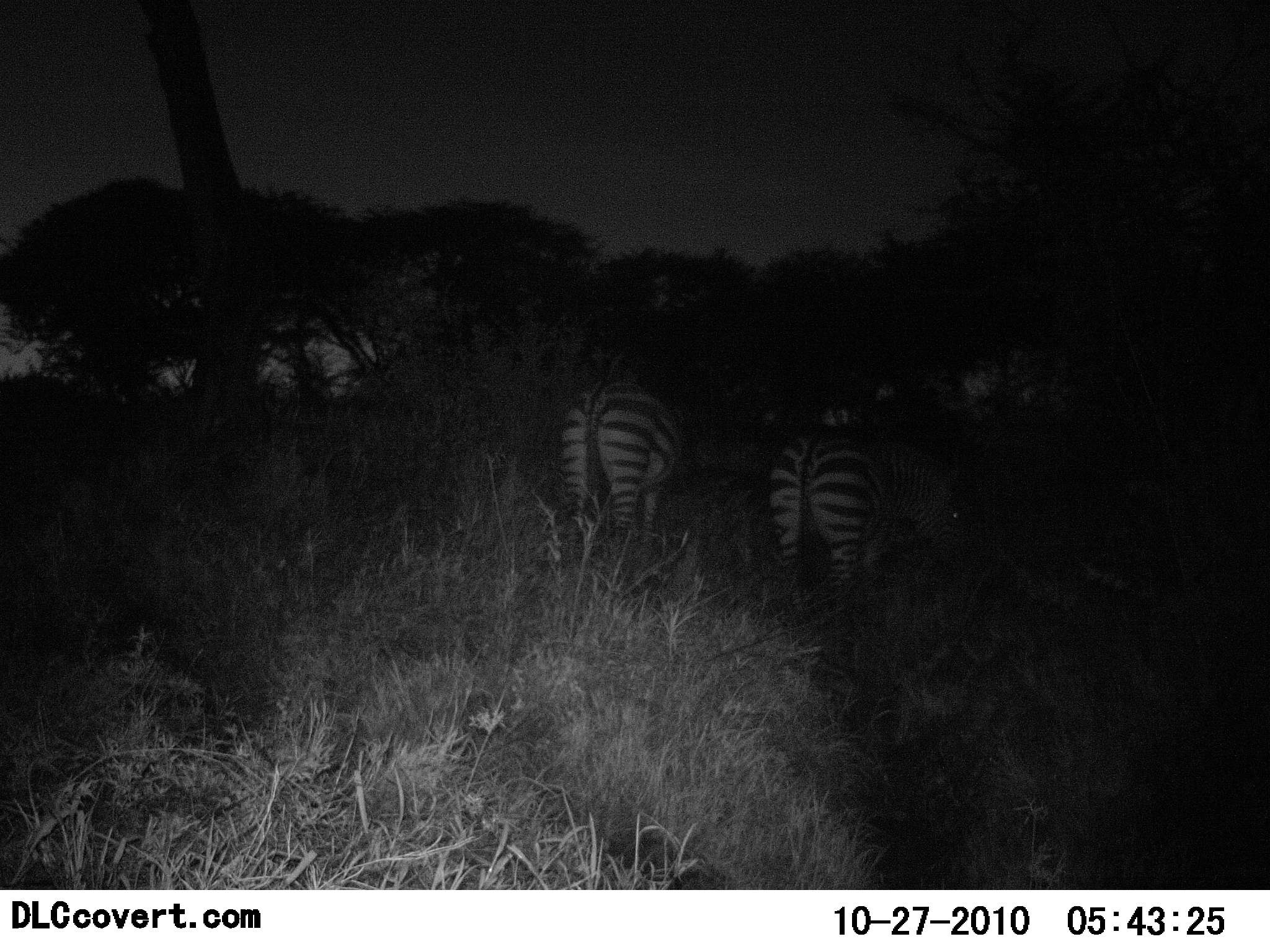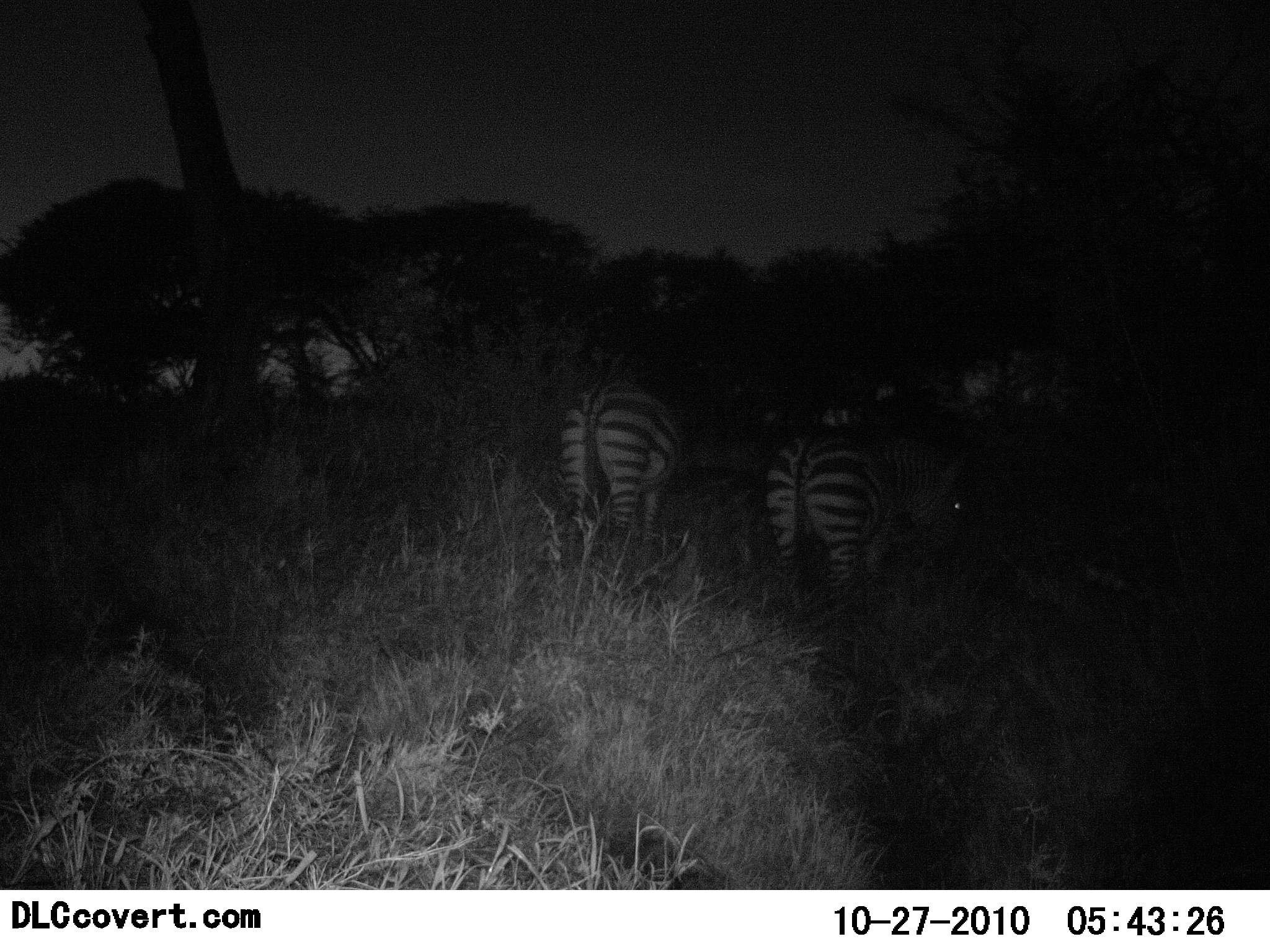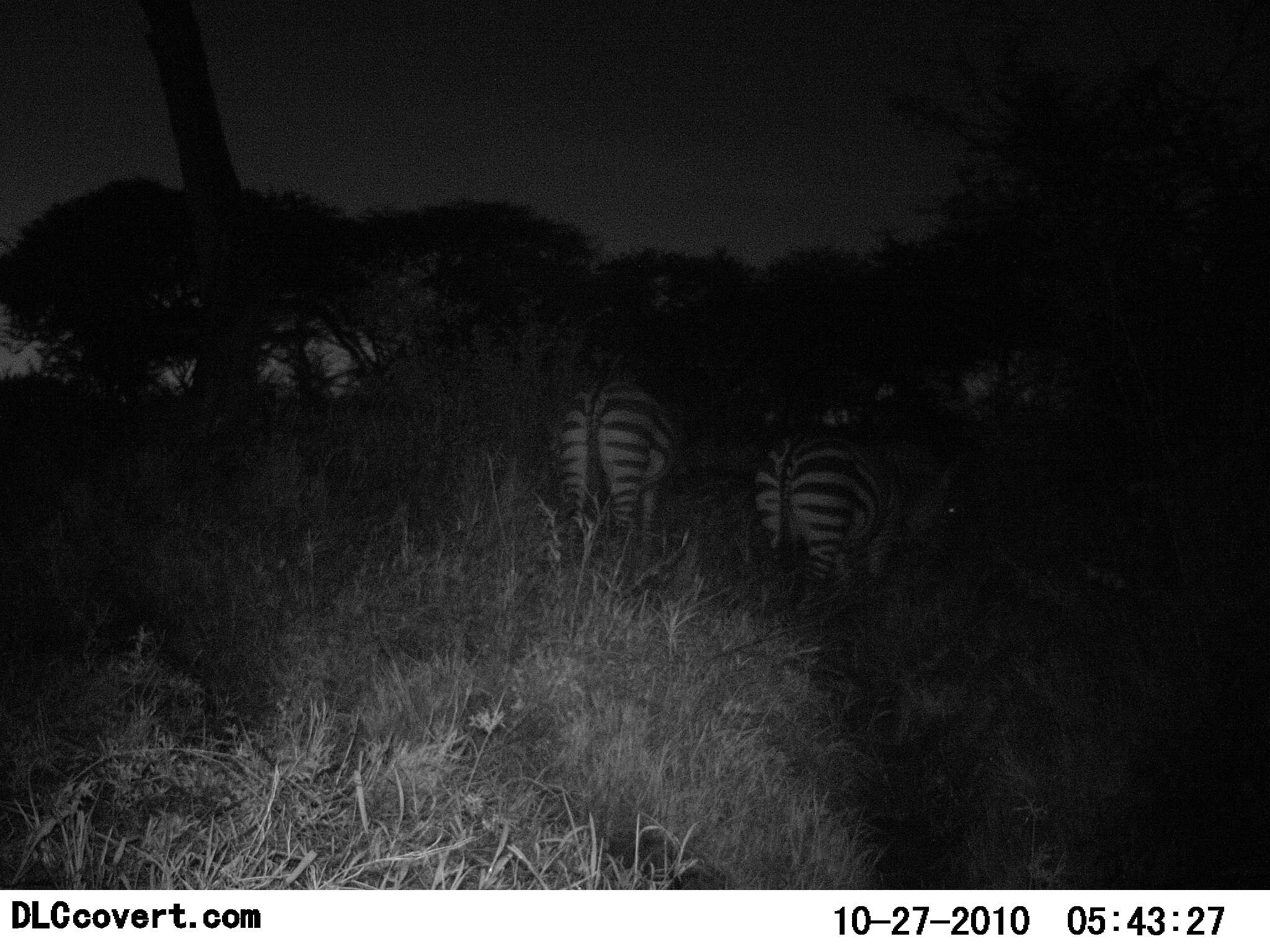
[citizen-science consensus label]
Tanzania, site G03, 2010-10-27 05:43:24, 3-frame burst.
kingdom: Animalia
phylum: Chordata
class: Mammalia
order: Perissodactyla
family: Equidae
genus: Equus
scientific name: Equus quagga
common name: plains zebra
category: zebra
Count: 2.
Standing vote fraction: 44%.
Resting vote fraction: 0%.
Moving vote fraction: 6%.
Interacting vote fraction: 0%.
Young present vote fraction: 0%.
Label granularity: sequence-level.